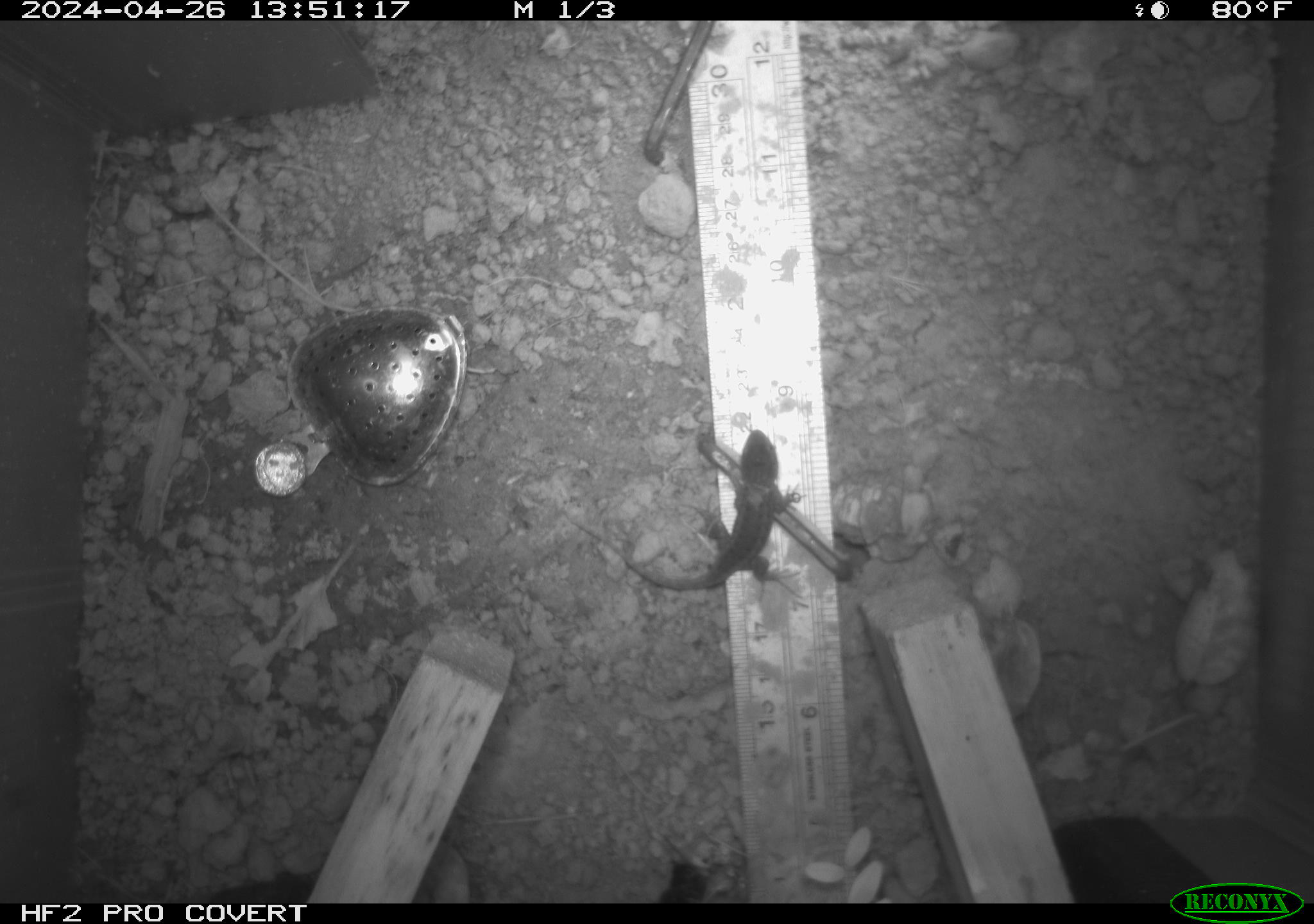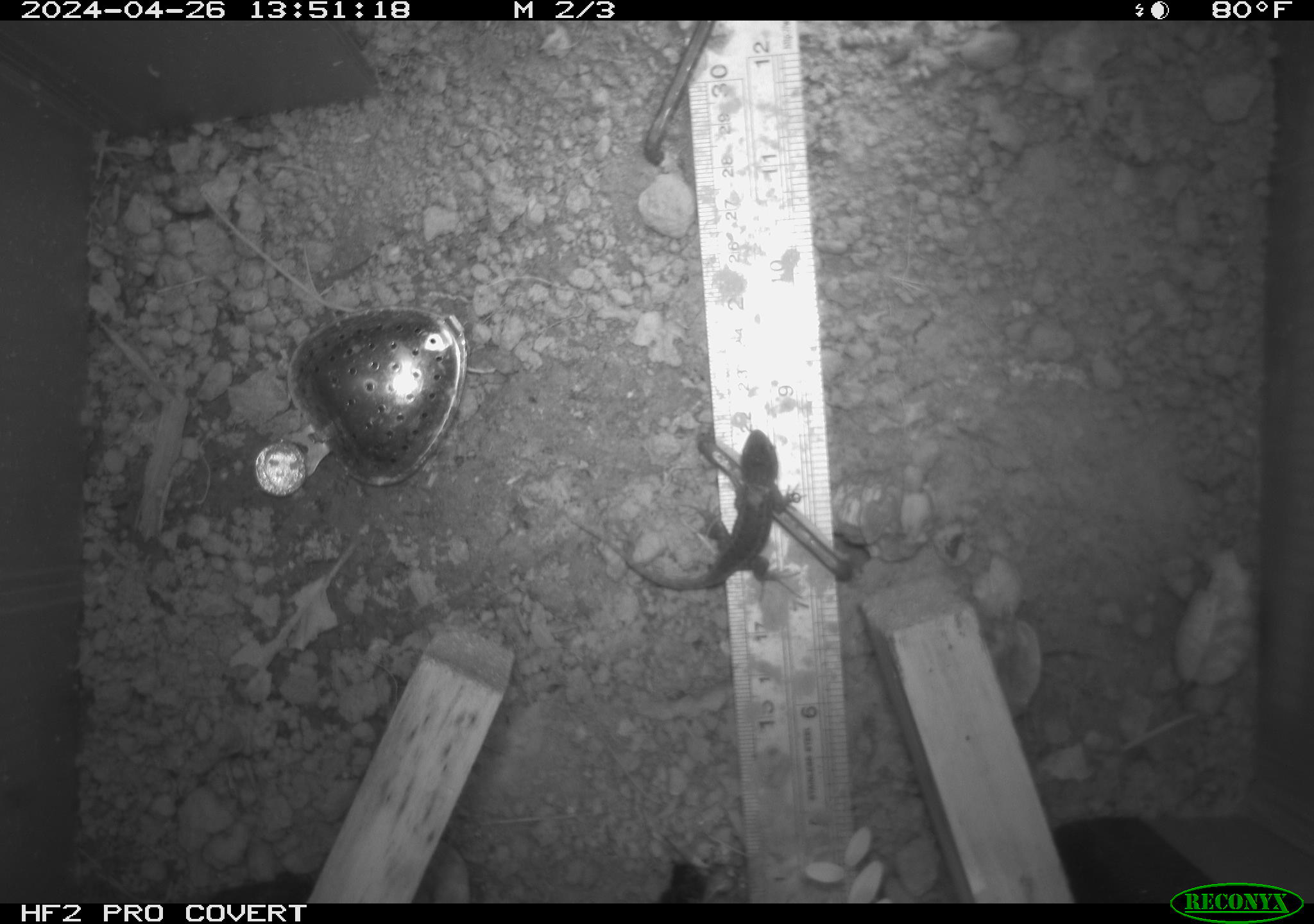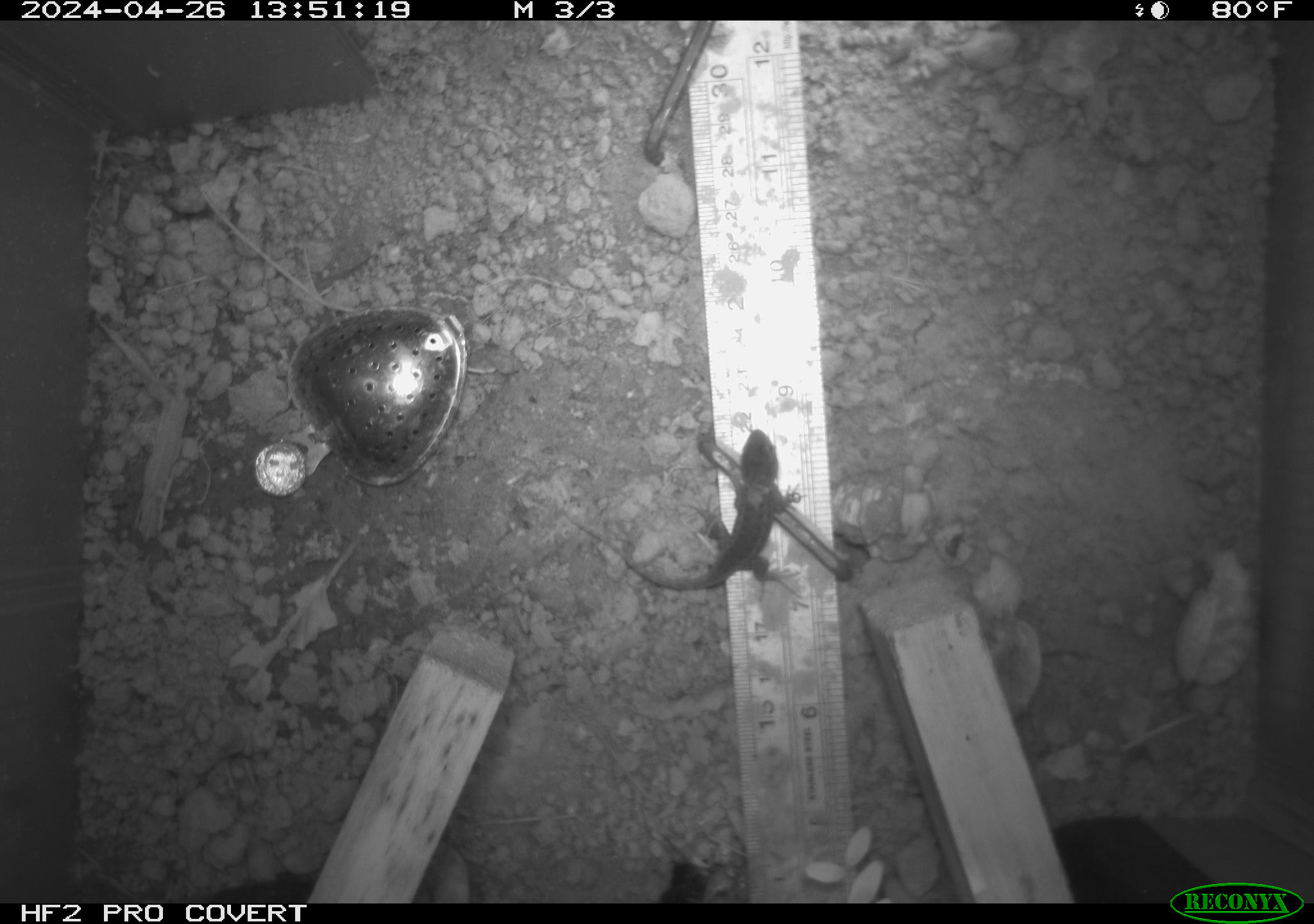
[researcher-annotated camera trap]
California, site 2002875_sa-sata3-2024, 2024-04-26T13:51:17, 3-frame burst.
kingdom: Animalia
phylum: Chordata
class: Reptilia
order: Squamata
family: Phrynosomatidae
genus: Sceloporus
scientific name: Sceloporus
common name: spiny lizards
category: sceloporus species